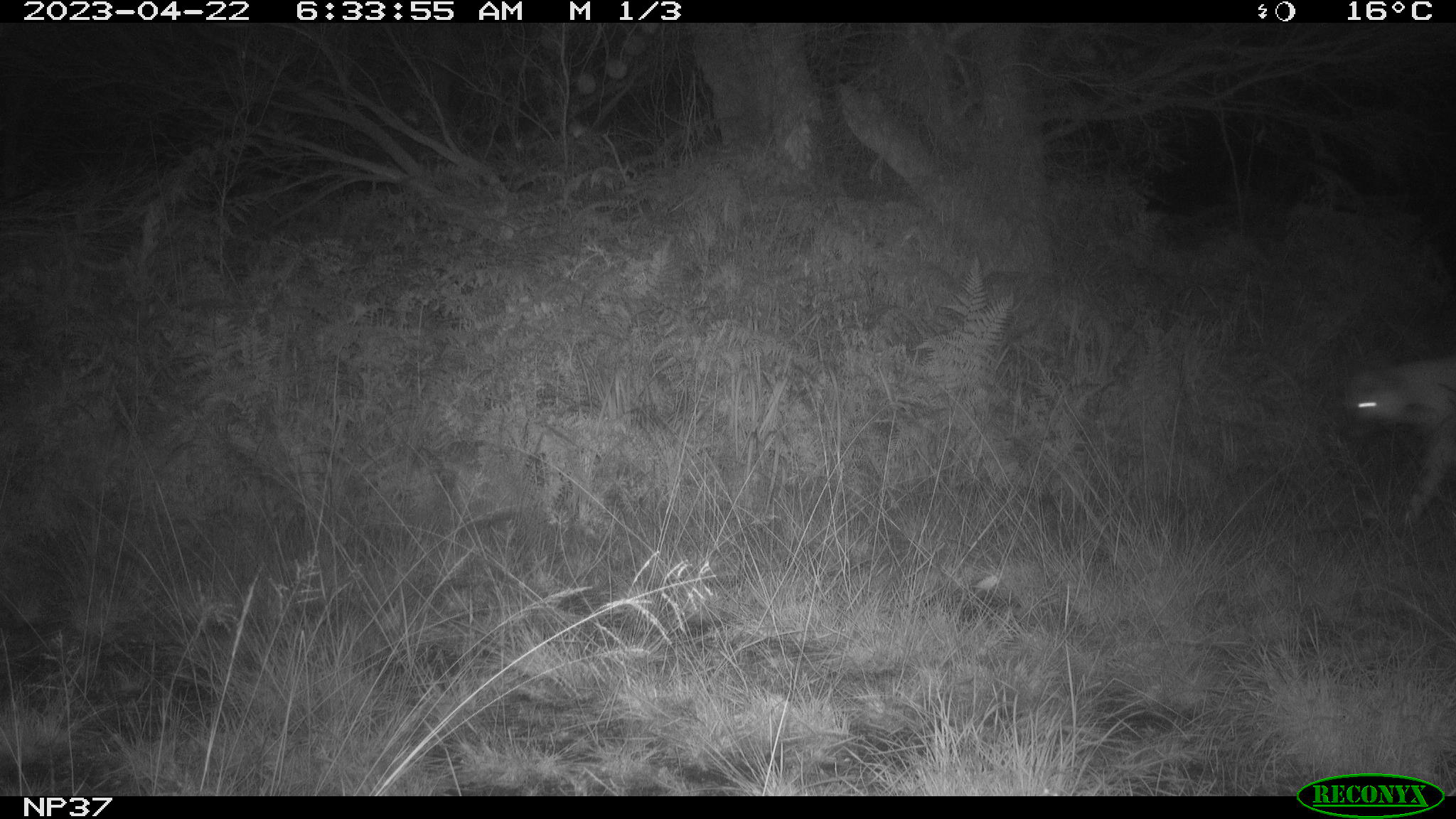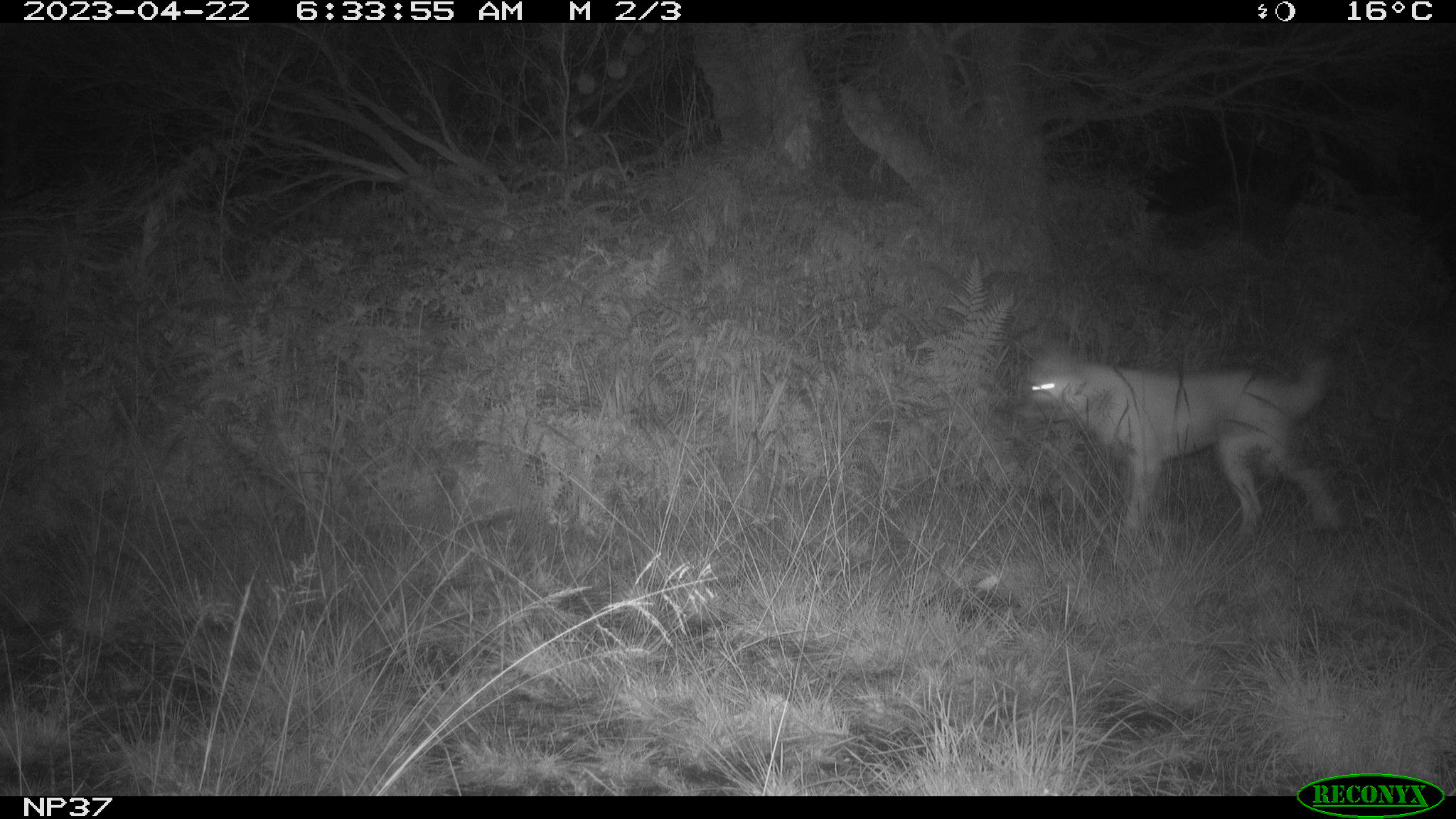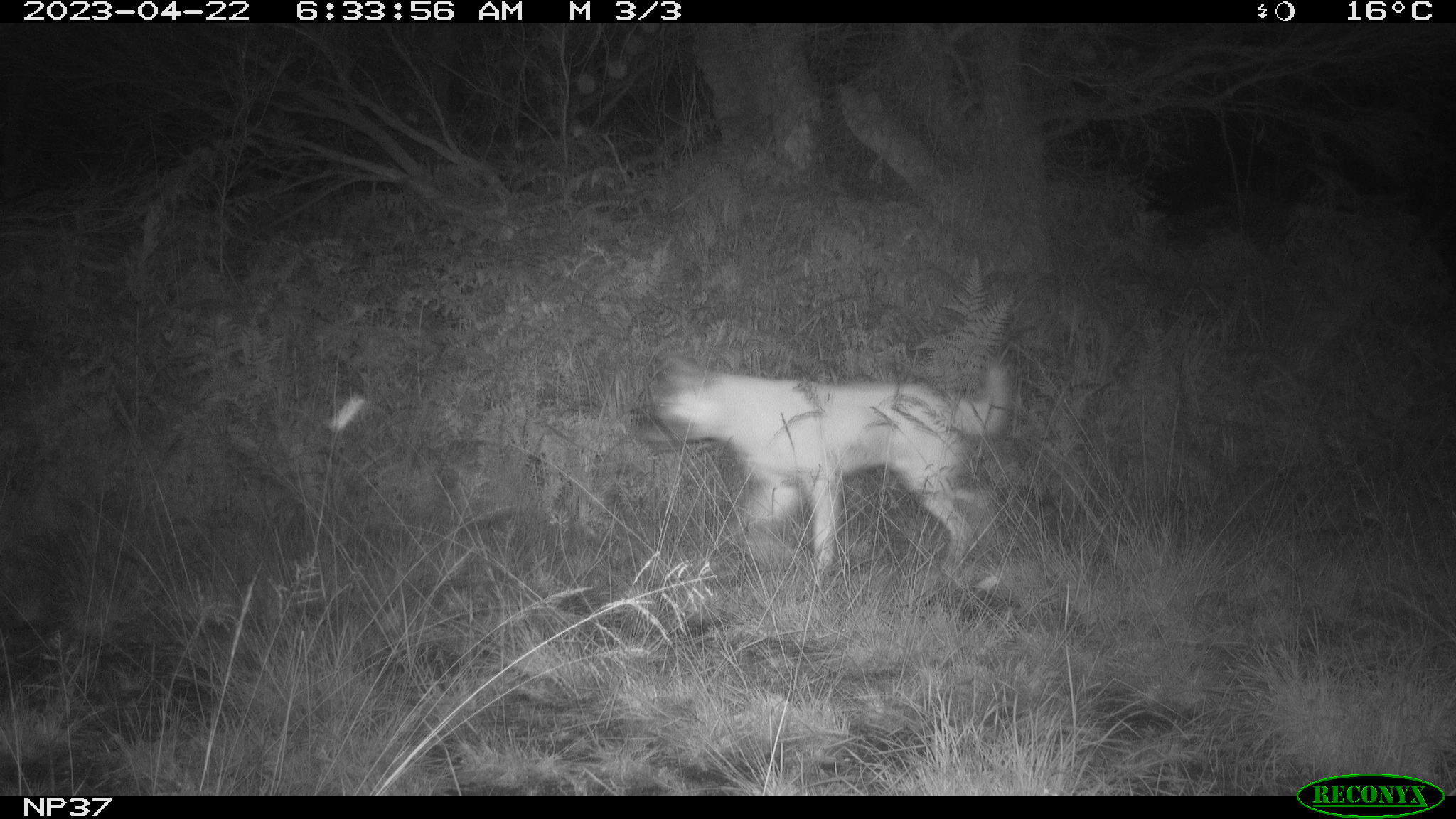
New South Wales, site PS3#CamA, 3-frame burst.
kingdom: Animalia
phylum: Chordata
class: Mammalia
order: Carnivora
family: Canidae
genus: Canis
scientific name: Canis familiaris dingo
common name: dingo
Dingo (Canis familiaris dingo).